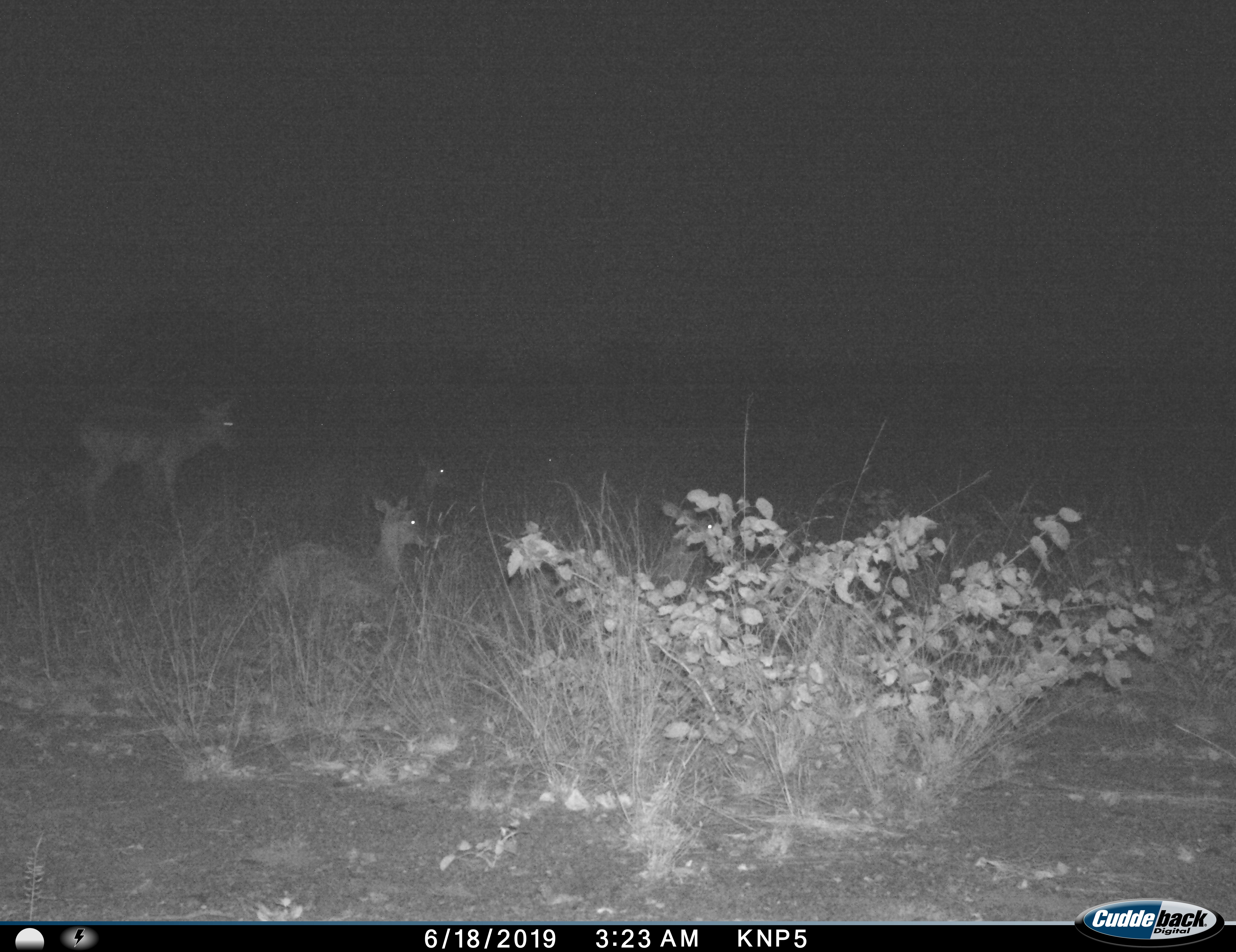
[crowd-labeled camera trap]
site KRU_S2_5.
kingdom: Animalia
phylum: Chordata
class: Mammalia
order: Artiodactyla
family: Bovidae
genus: Aepyceros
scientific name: Aepyceros melampus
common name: impala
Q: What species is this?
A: Impala (Aepyceros melampus).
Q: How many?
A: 5.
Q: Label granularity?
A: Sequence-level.